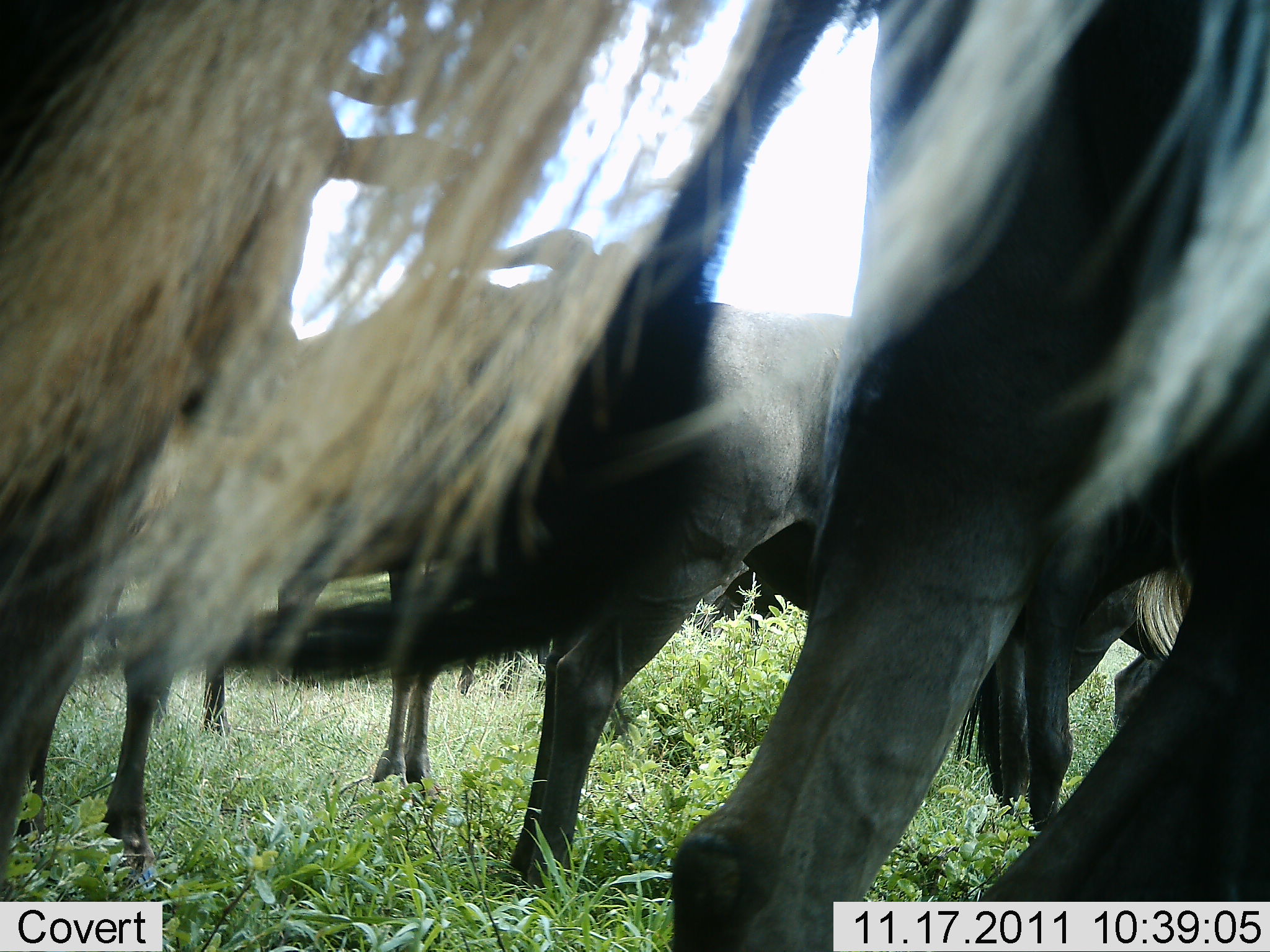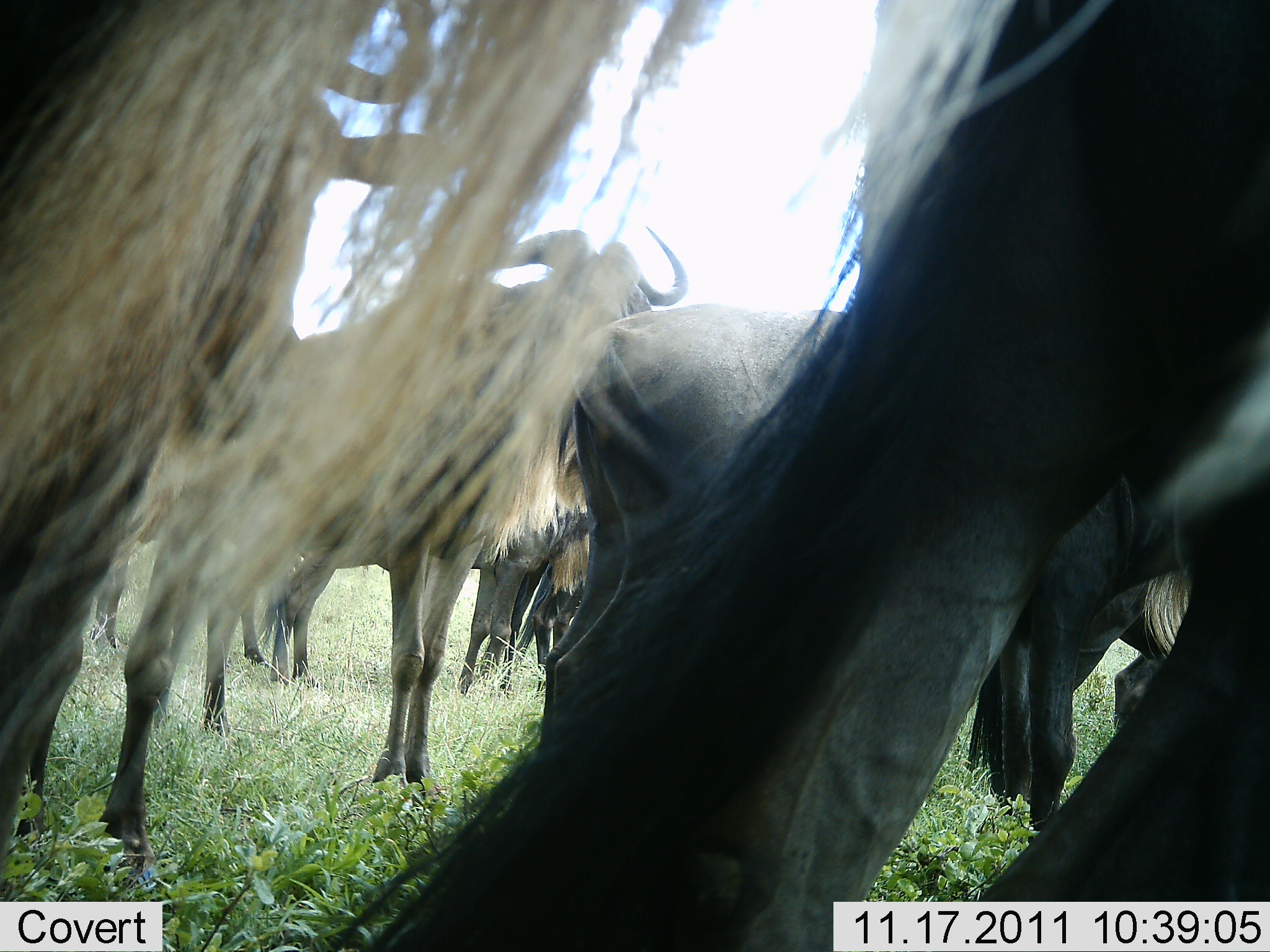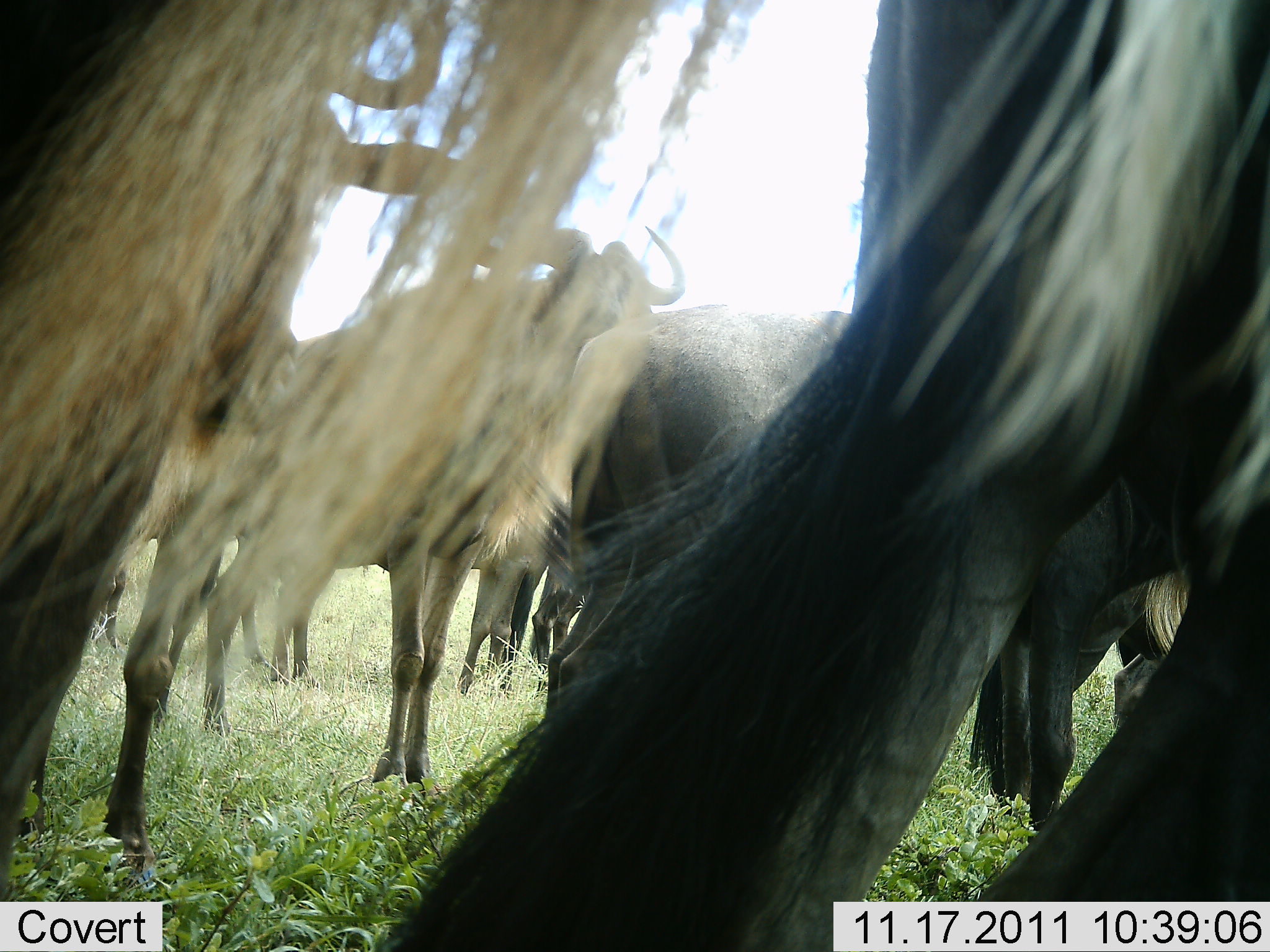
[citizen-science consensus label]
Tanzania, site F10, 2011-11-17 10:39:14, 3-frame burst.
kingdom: Animalia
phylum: Chordata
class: Mammalia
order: Artiodactyla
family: Bovidae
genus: Connochaetes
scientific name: Connochaetes taurinus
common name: blue wildebeest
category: wildebeest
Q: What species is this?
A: Wildebeest (blue wildebeest) (Connochaetes taurinus).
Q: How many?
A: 8.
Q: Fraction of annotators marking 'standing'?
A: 100%.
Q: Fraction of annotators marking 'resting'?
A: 14%.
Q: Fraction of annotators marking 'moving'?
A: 7%.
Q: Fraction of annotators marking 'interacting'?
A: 0%.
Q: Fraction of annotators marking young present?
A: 0%.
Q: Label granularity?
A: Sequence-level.